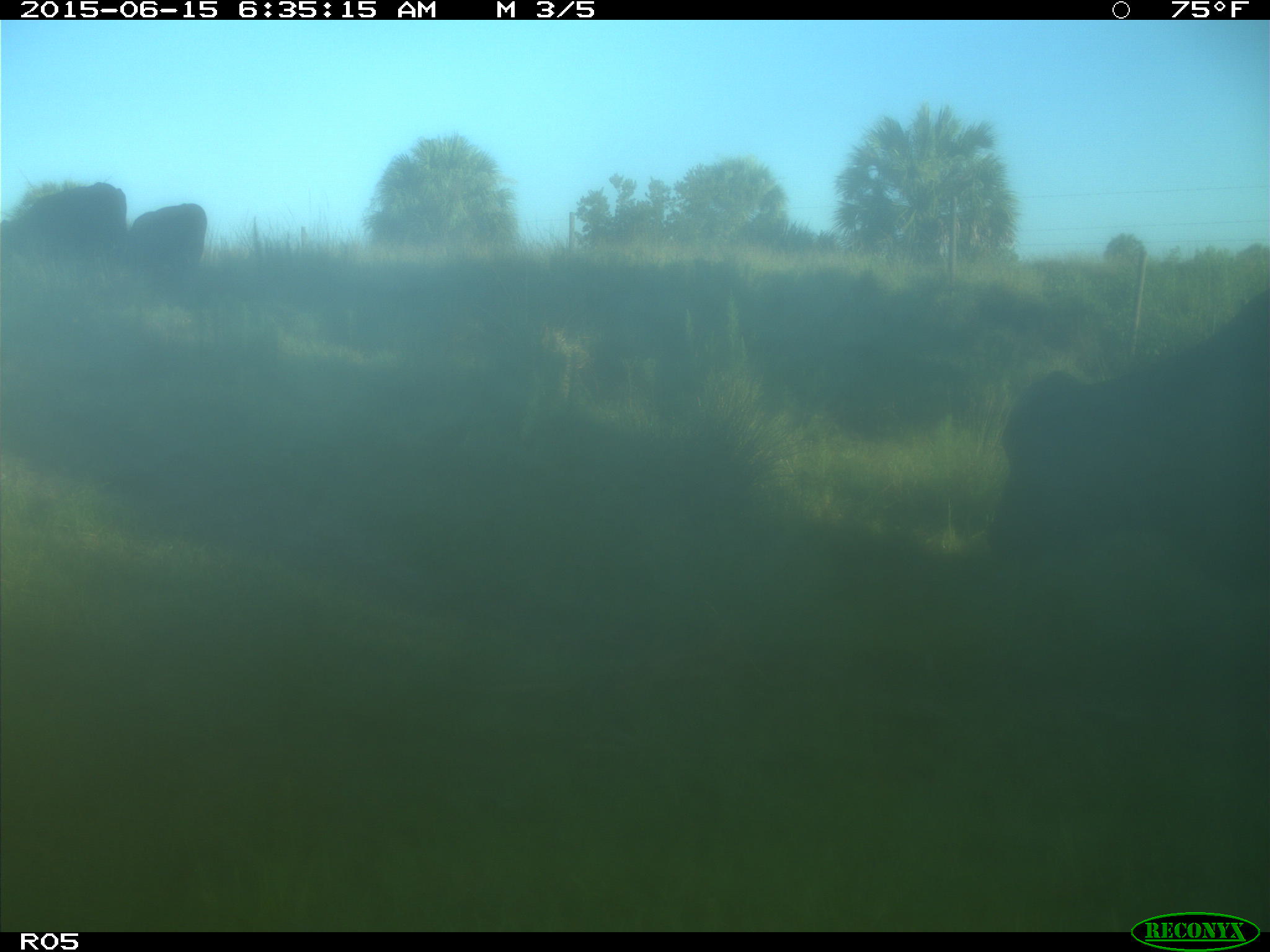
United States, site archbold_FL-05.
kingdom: Animalia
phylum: Chordata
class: Mammalia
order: Artiodactyla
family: Bovidae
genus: Bos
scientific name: Bos taurus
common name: domestic cow